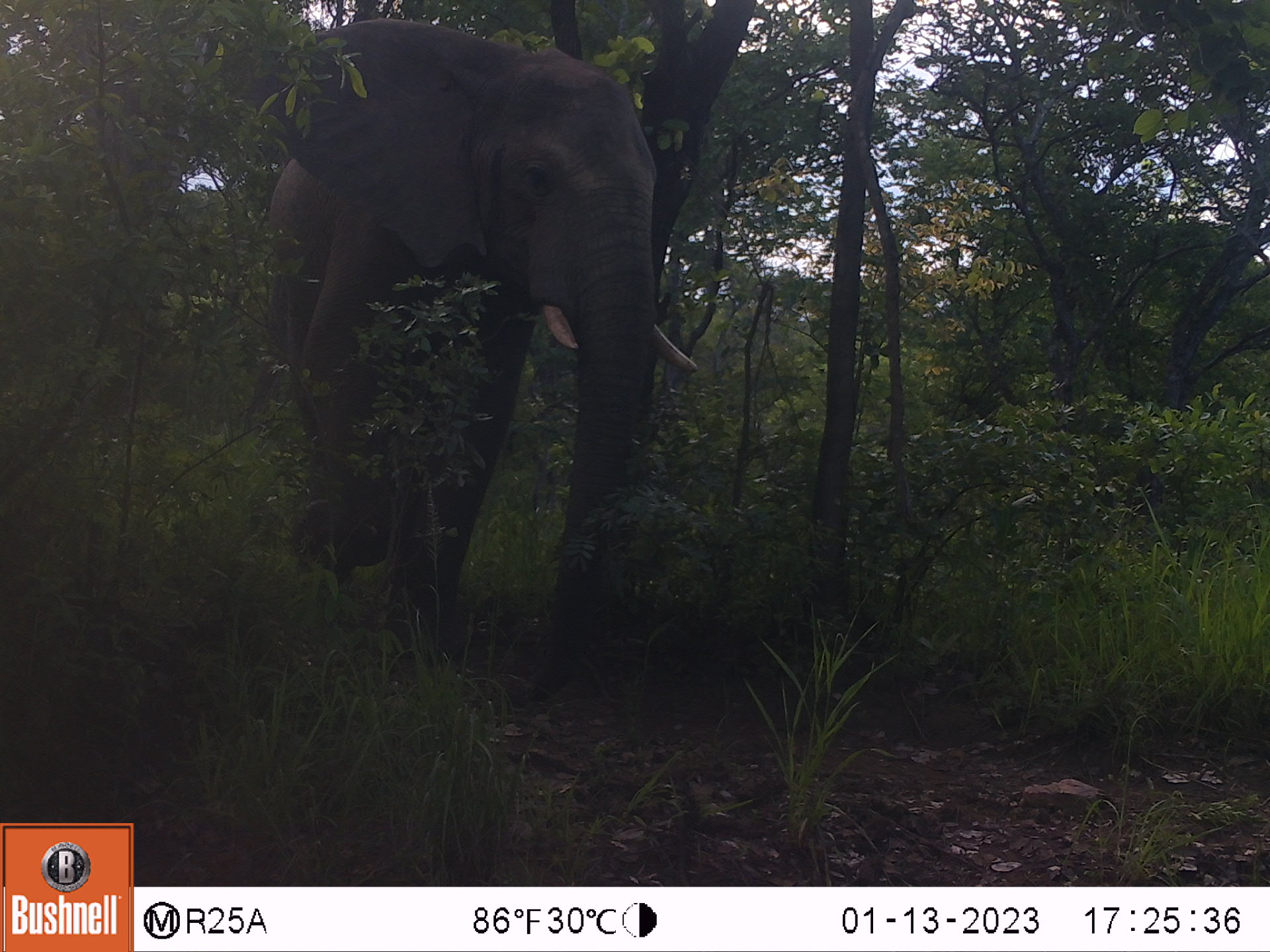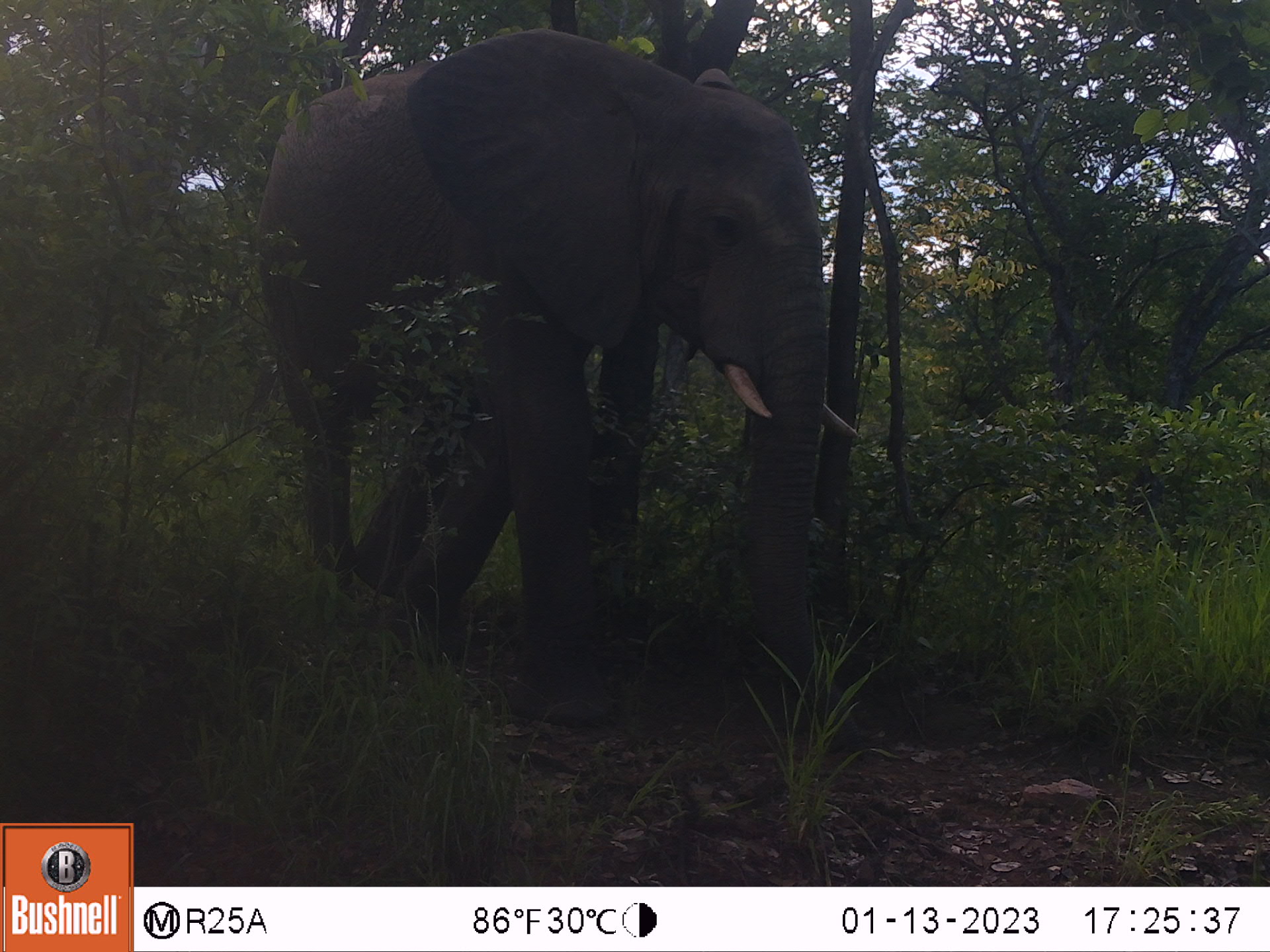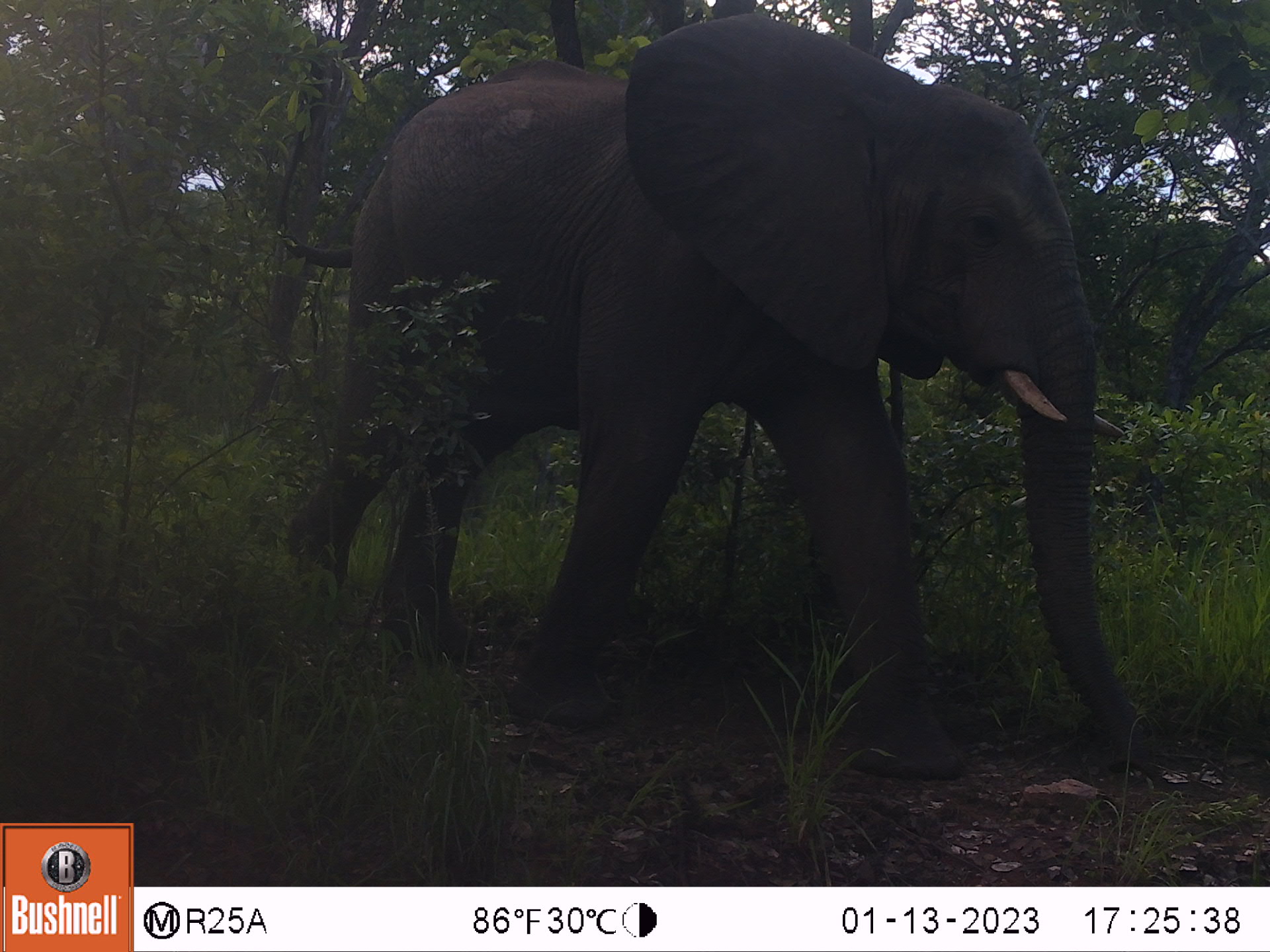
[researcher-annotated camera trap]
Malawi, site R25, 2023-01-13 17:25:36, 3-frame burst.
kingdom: Animalia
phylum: Chordata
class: Mammalia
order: Proboscidea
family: Elephantidae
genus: Loxodonta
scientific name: Loxodonta africana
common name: african savanna elephant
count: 1